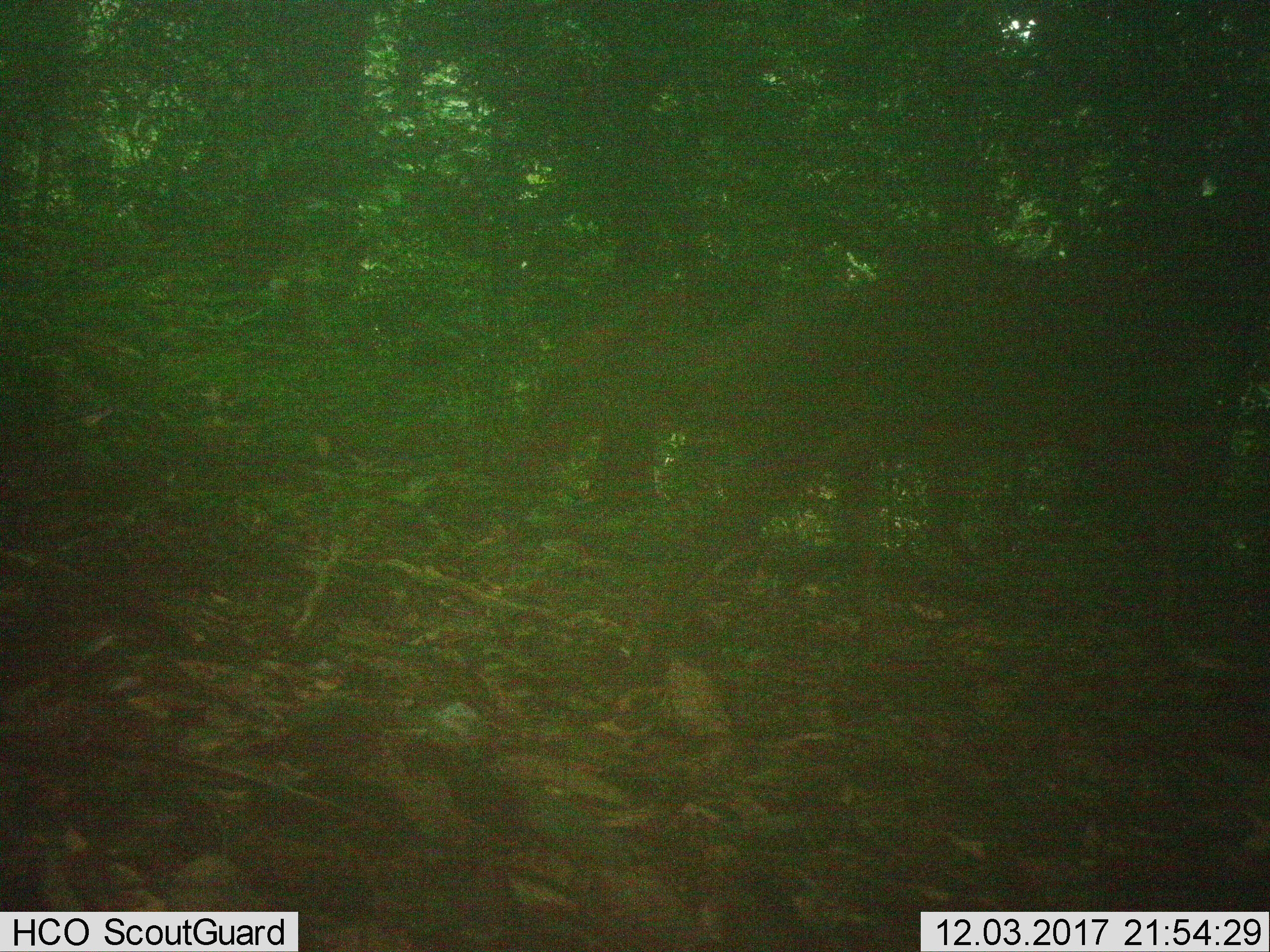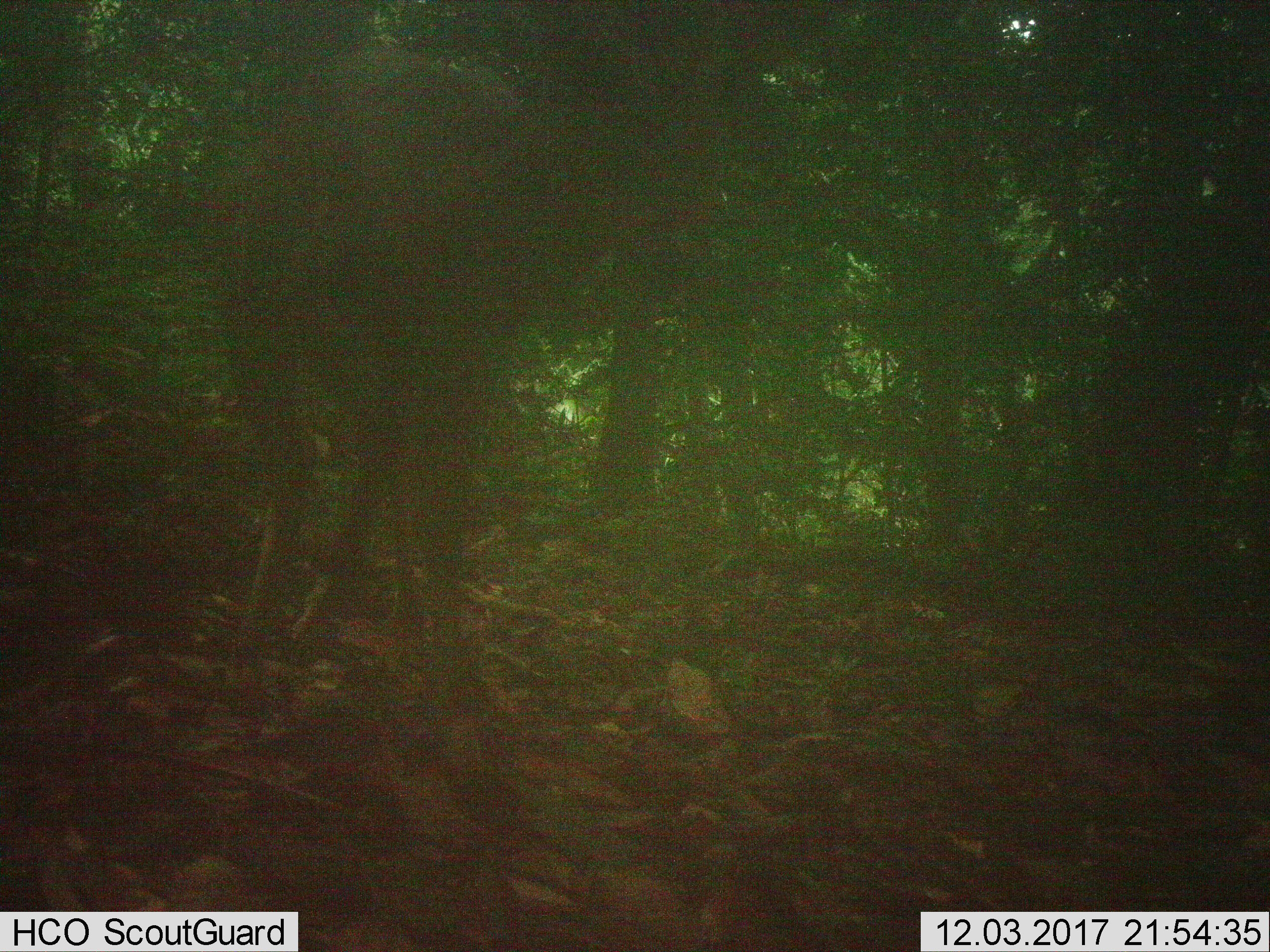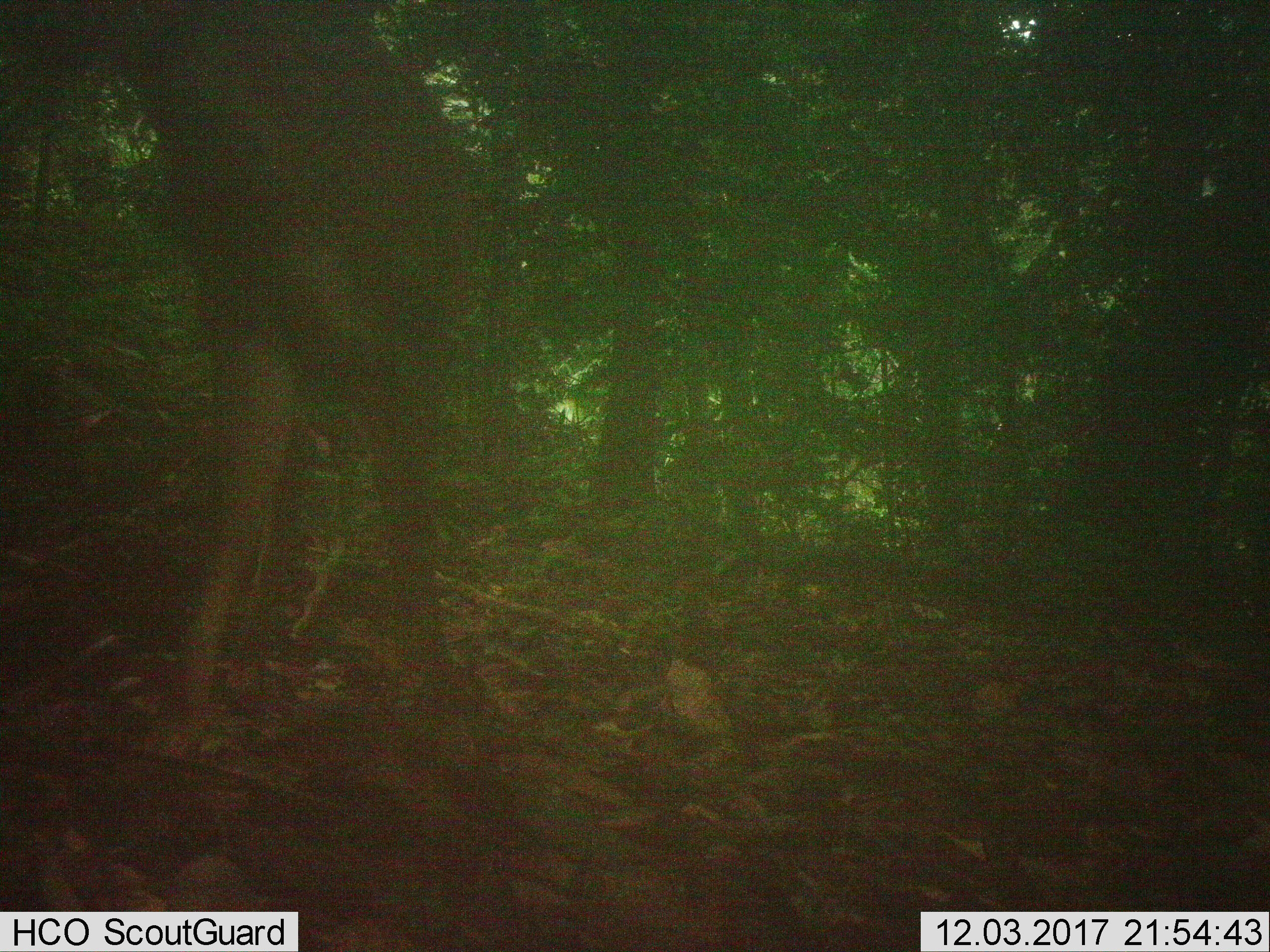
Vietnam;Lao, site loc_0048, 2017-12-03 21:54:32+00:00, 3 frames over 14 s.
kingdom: Animalia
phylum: Chordata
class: Mammalia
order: Artiodactyla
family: Cervidae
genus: Muntiacus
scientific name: Muntiacus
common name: muntjacs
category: unidentified muntjac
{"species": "unidentified muntjac (muntjacs) (Muntiacus)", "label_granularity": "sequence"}